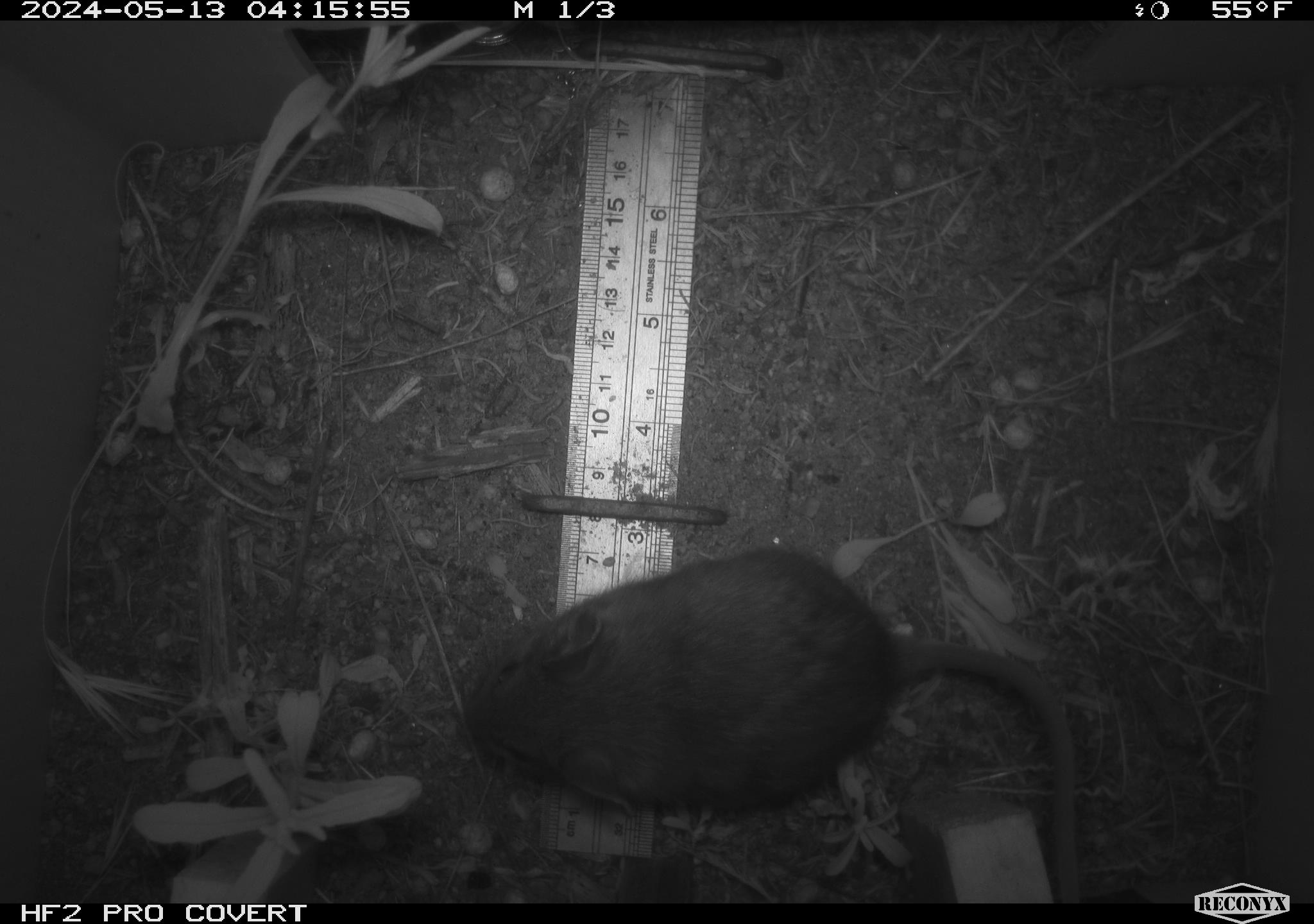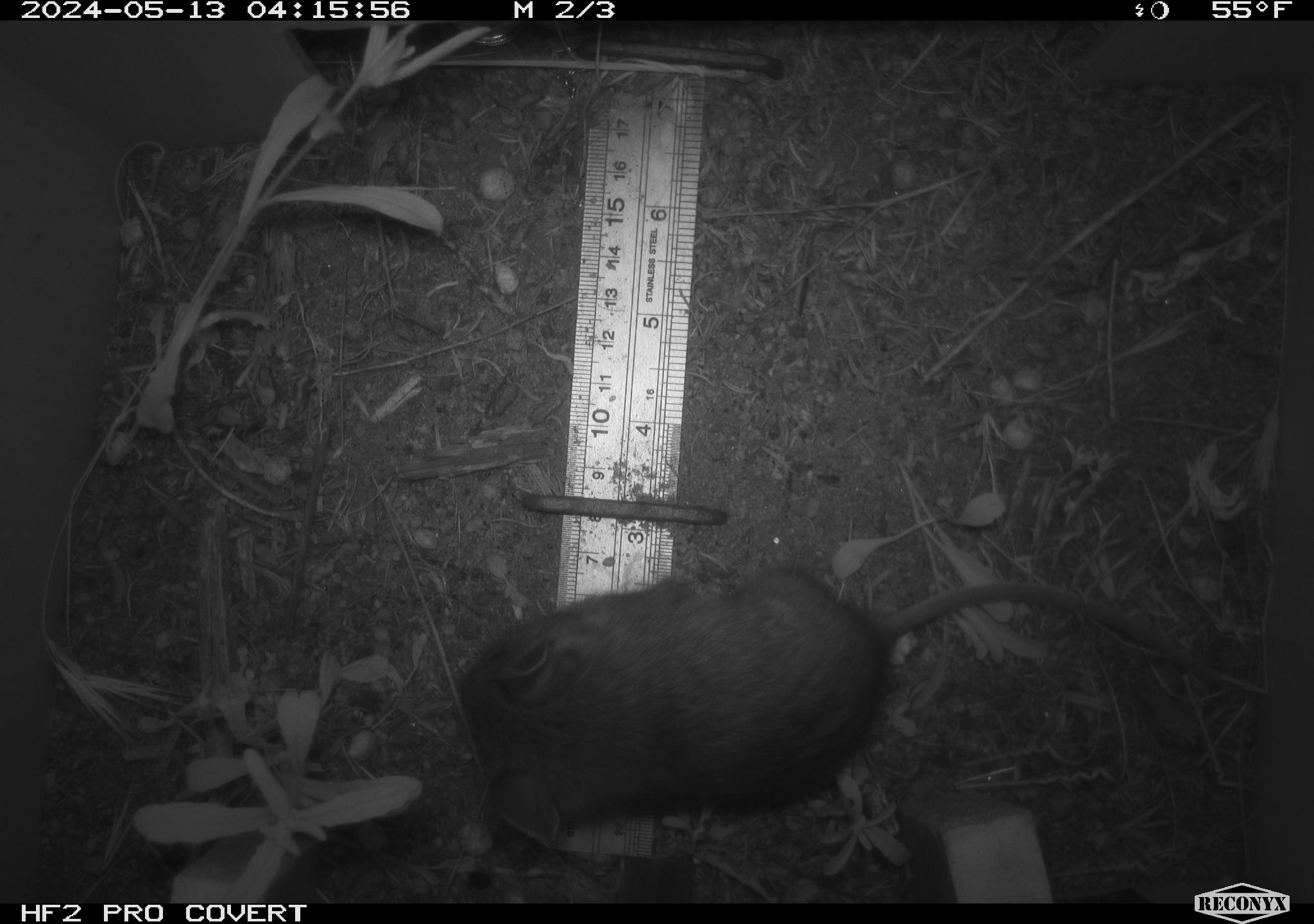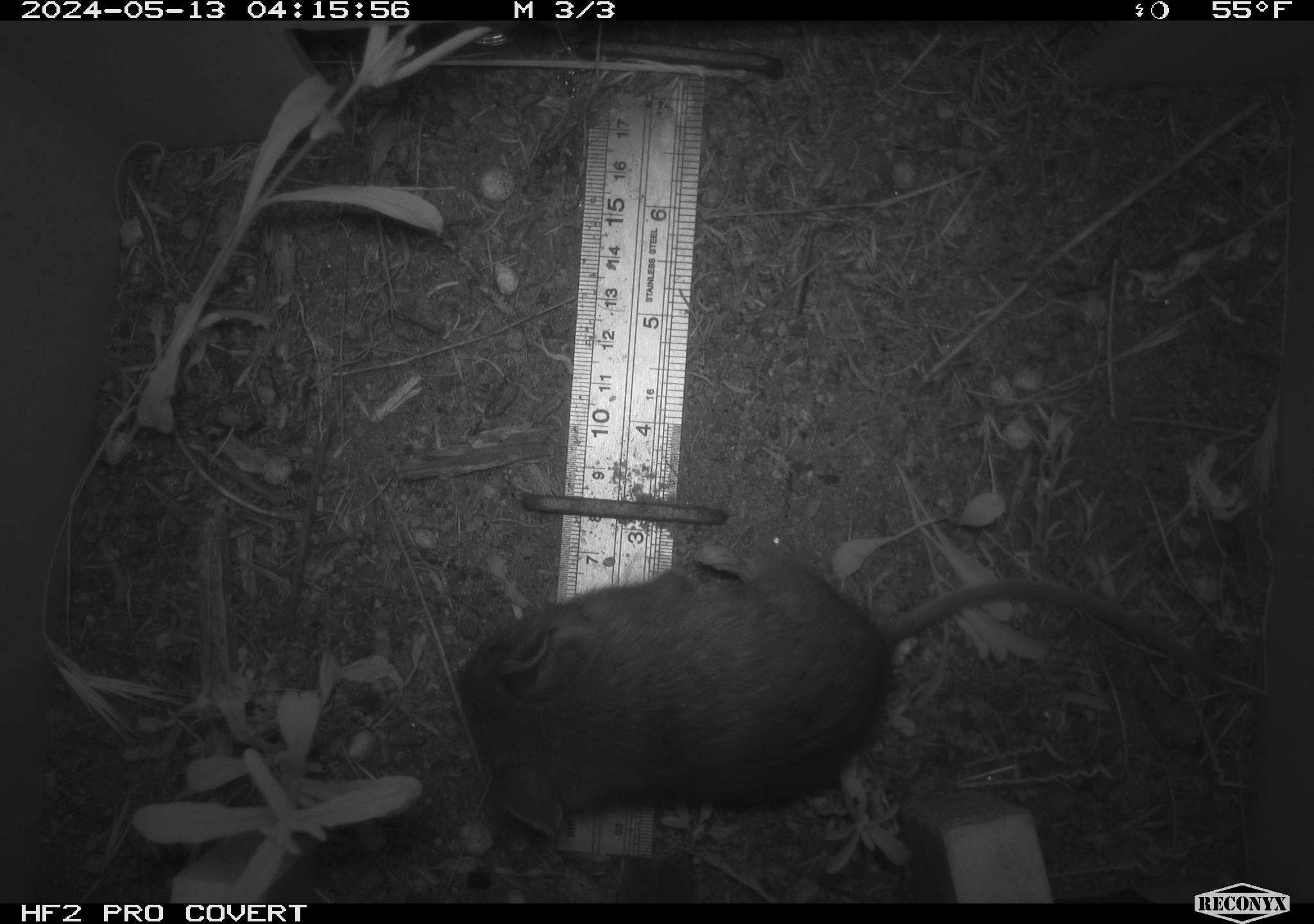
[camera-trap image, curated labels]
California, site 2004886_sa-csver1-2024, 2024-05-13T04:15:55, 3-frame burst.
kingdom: Animalia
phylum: Chordata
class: Mammalia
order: Rodentia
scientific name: Rodentia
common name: rodent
Rodent (Rodentia).